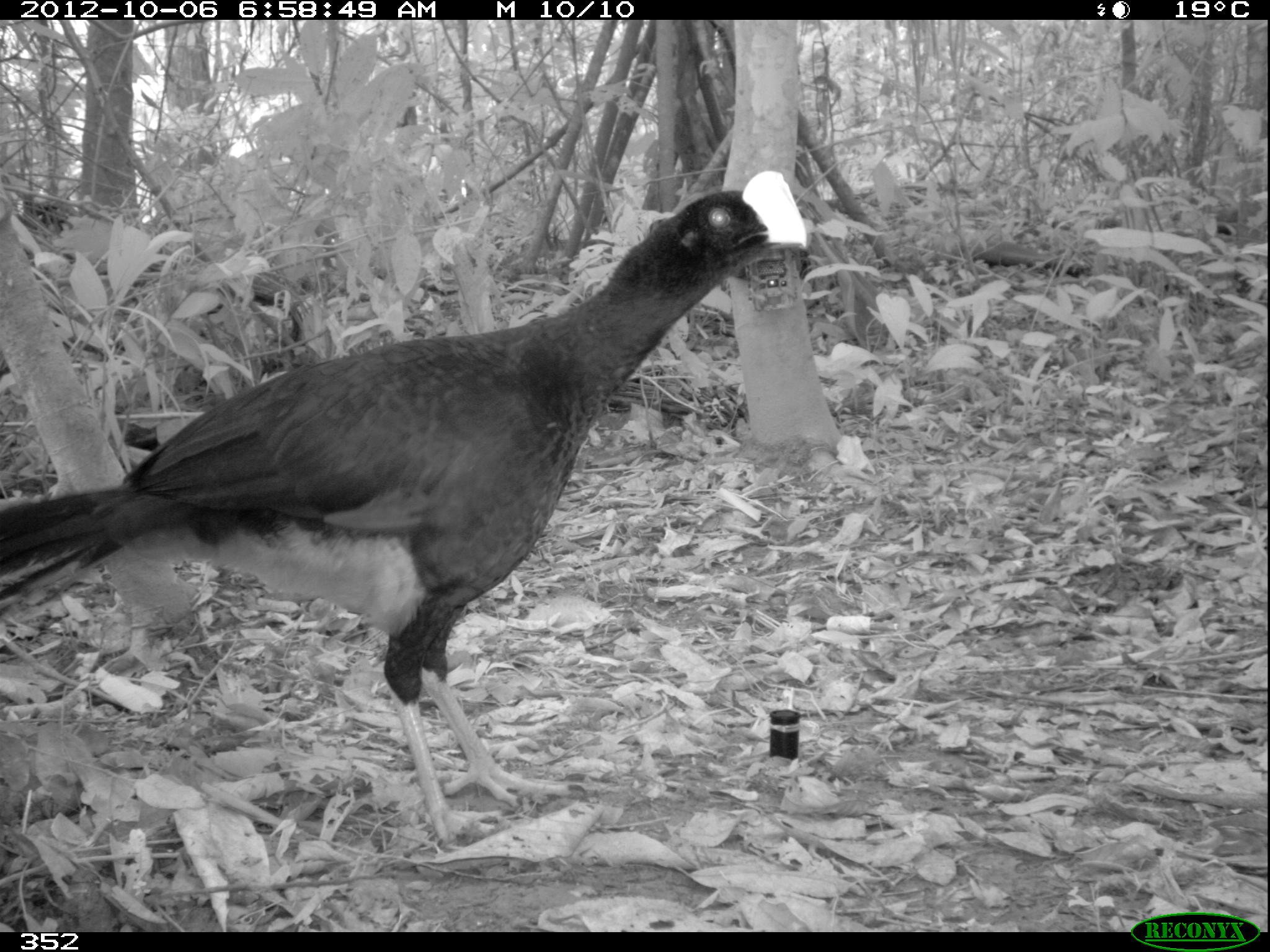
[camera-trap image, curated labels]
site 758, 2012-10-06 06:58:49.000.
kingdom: Animalia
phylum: Chordata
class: Aves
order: Galliformes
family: Cracidae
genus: Mitu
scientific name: Mitu tuberosum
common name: razor-billed curassow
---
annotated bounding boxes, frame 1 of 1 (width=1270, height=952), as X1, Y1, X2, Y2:
mitu tuberosum: 3, 169, 809, 847